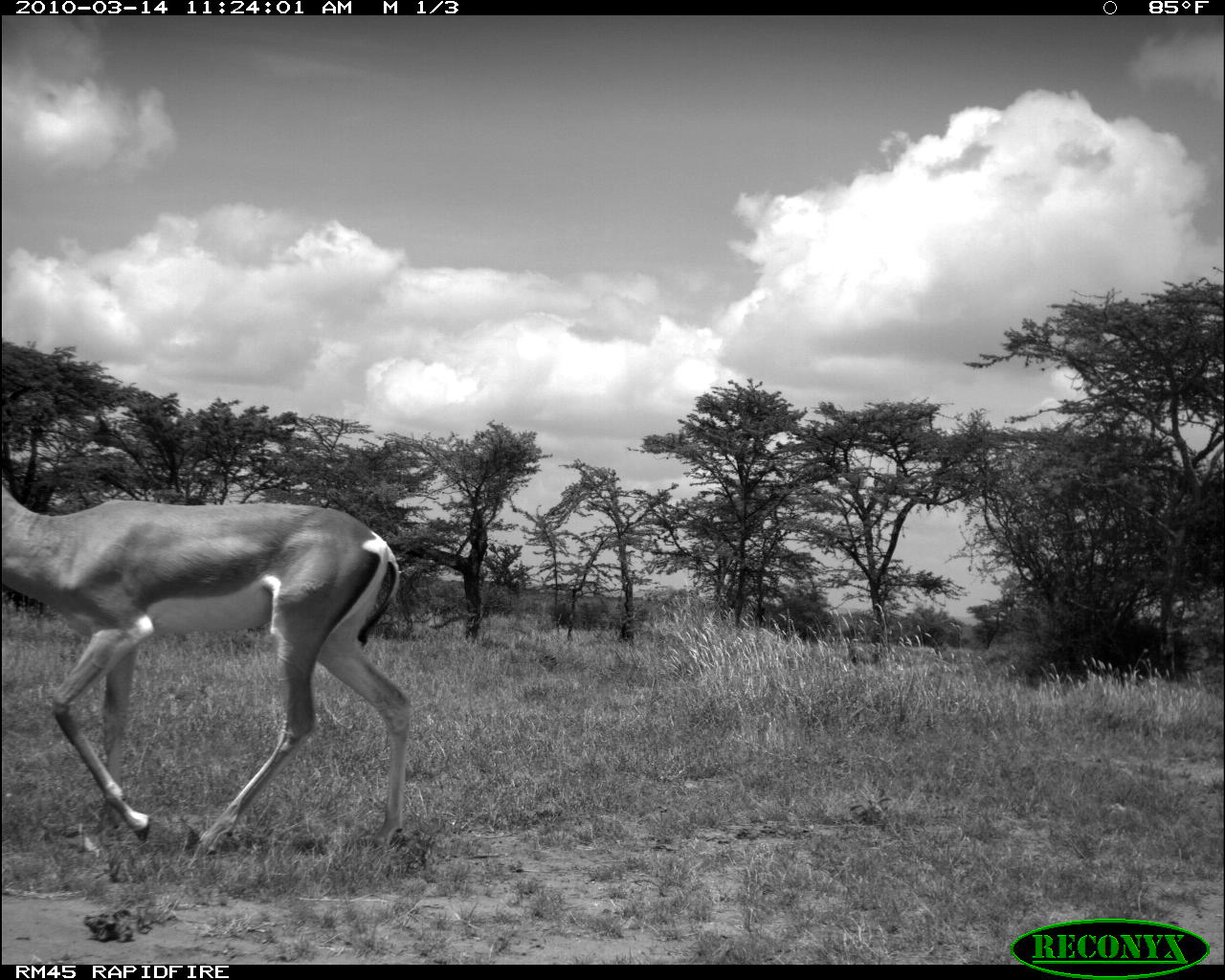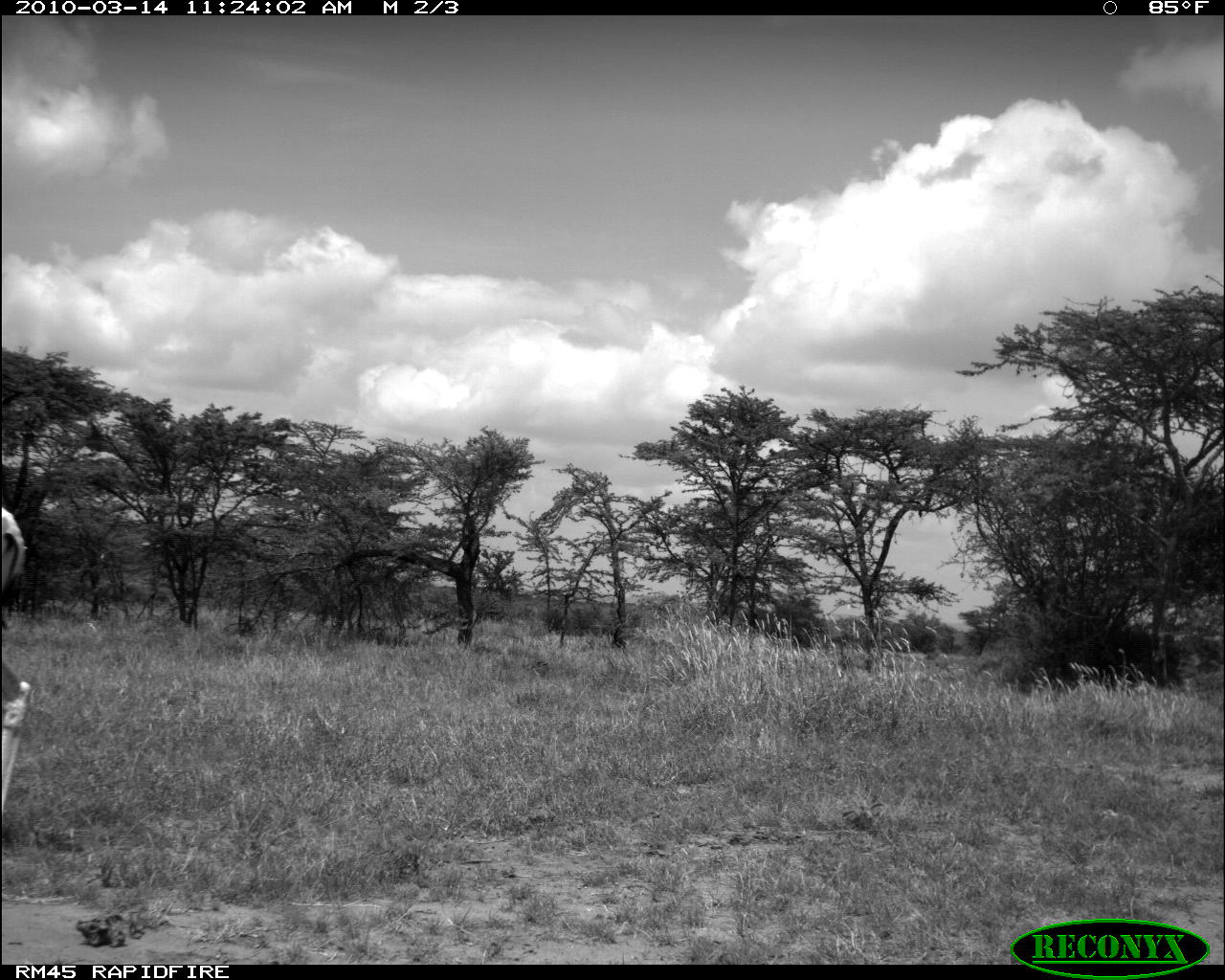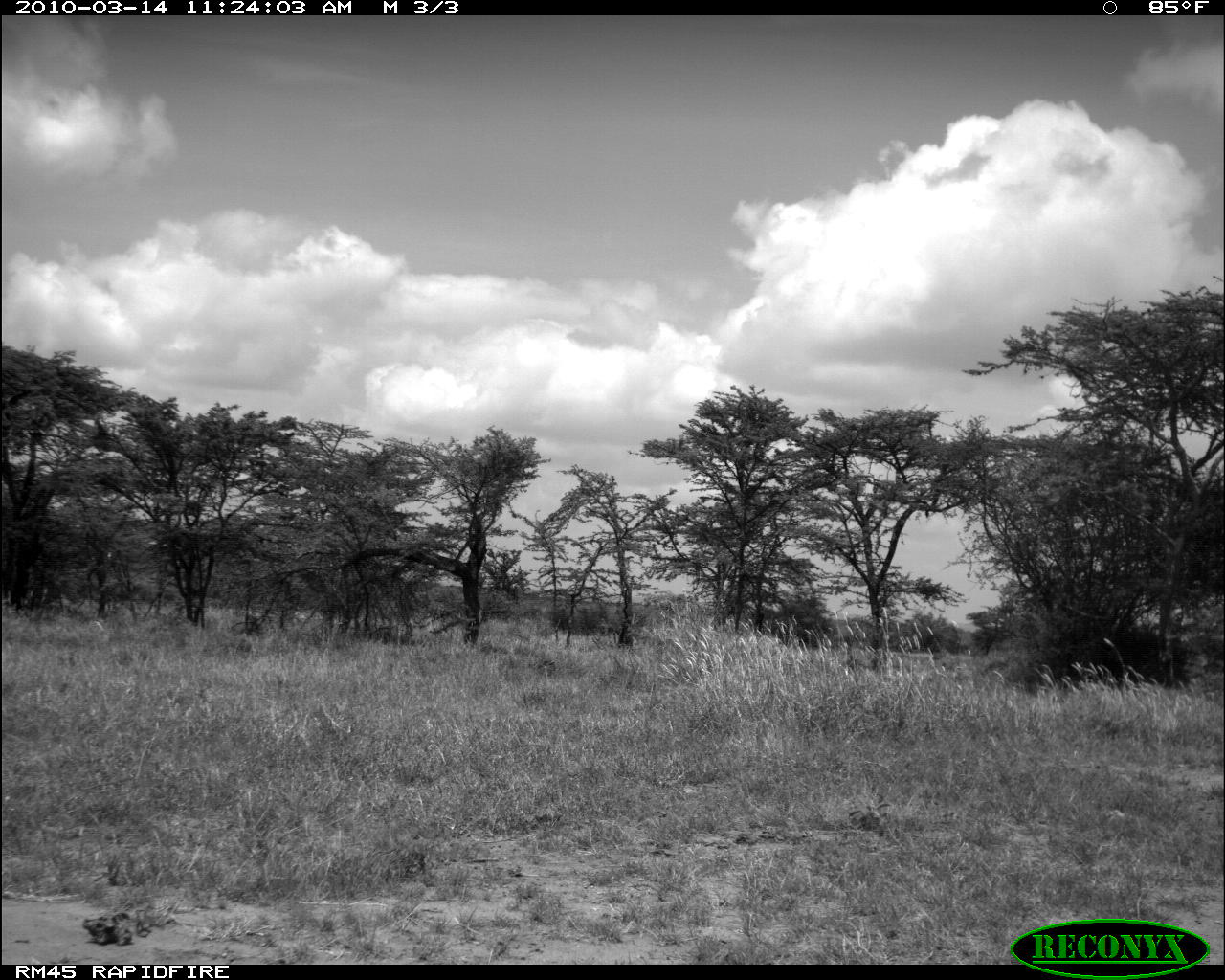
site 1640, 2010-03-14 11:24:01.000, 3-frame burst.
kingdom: Animalia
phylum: Chordata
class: Mammalia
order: Artiodactyla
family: Bovidae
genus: Nanger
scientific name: Nanger granti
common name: grant's gazelle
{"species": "Nanger granti (grant's gazelle)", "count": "1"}